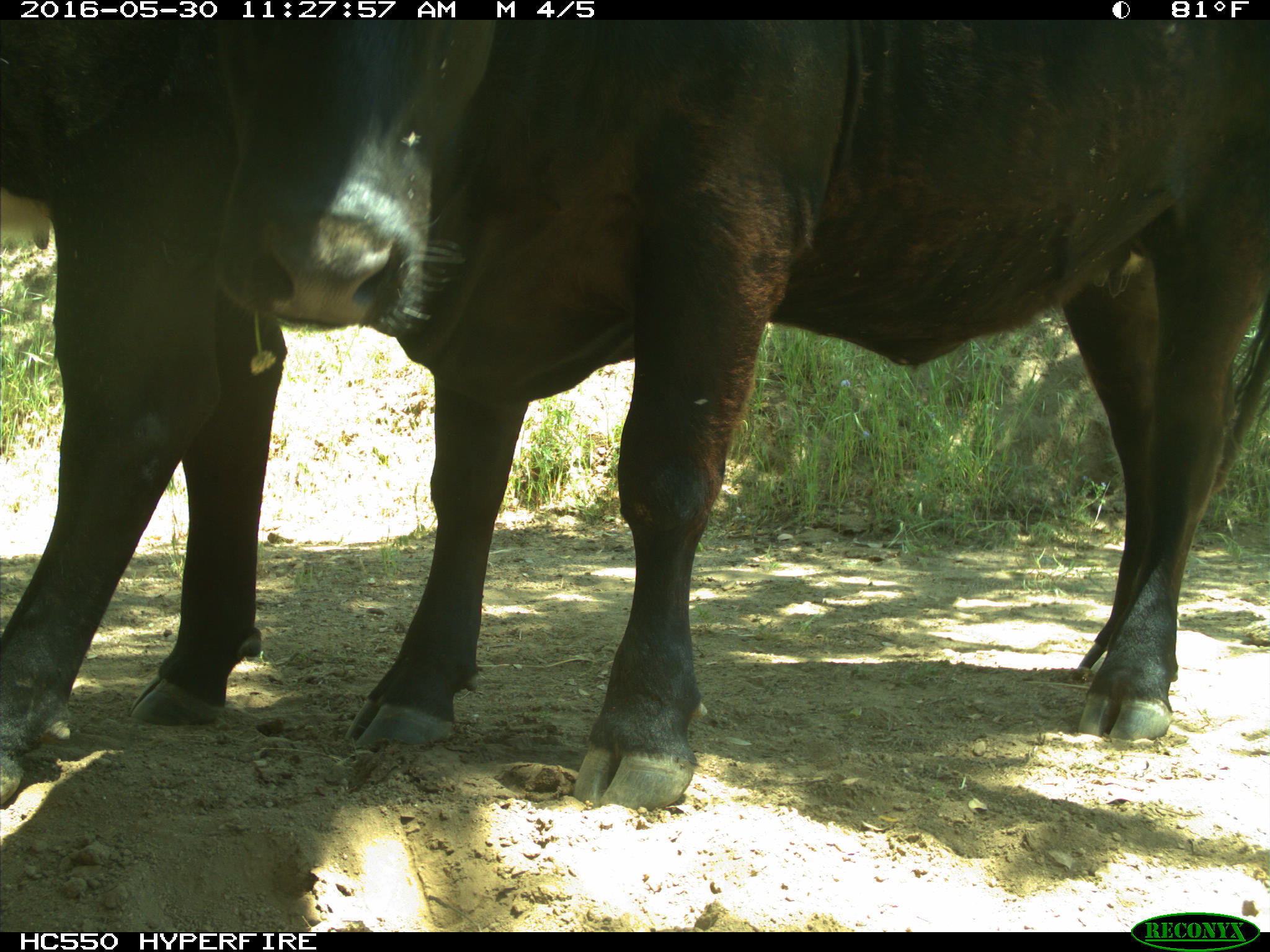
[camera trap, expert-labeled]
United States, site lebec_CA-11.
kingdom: Animalia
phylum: Chordata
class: Mammalia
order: Artiodactyla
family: Bovidae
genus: Bos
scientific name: Bos taurus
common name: domestic cow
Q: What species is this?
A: Bos taurus (domestic cow).